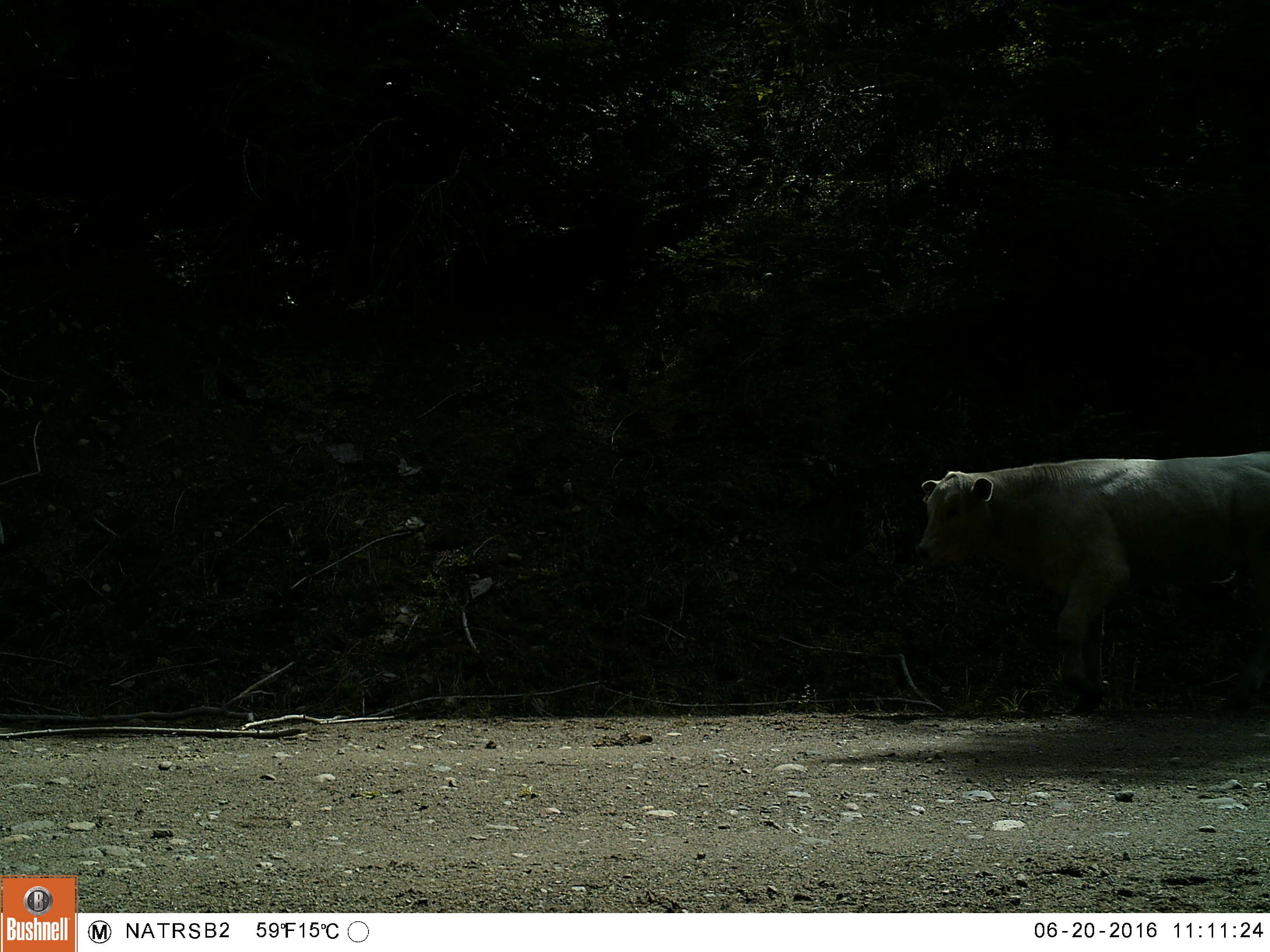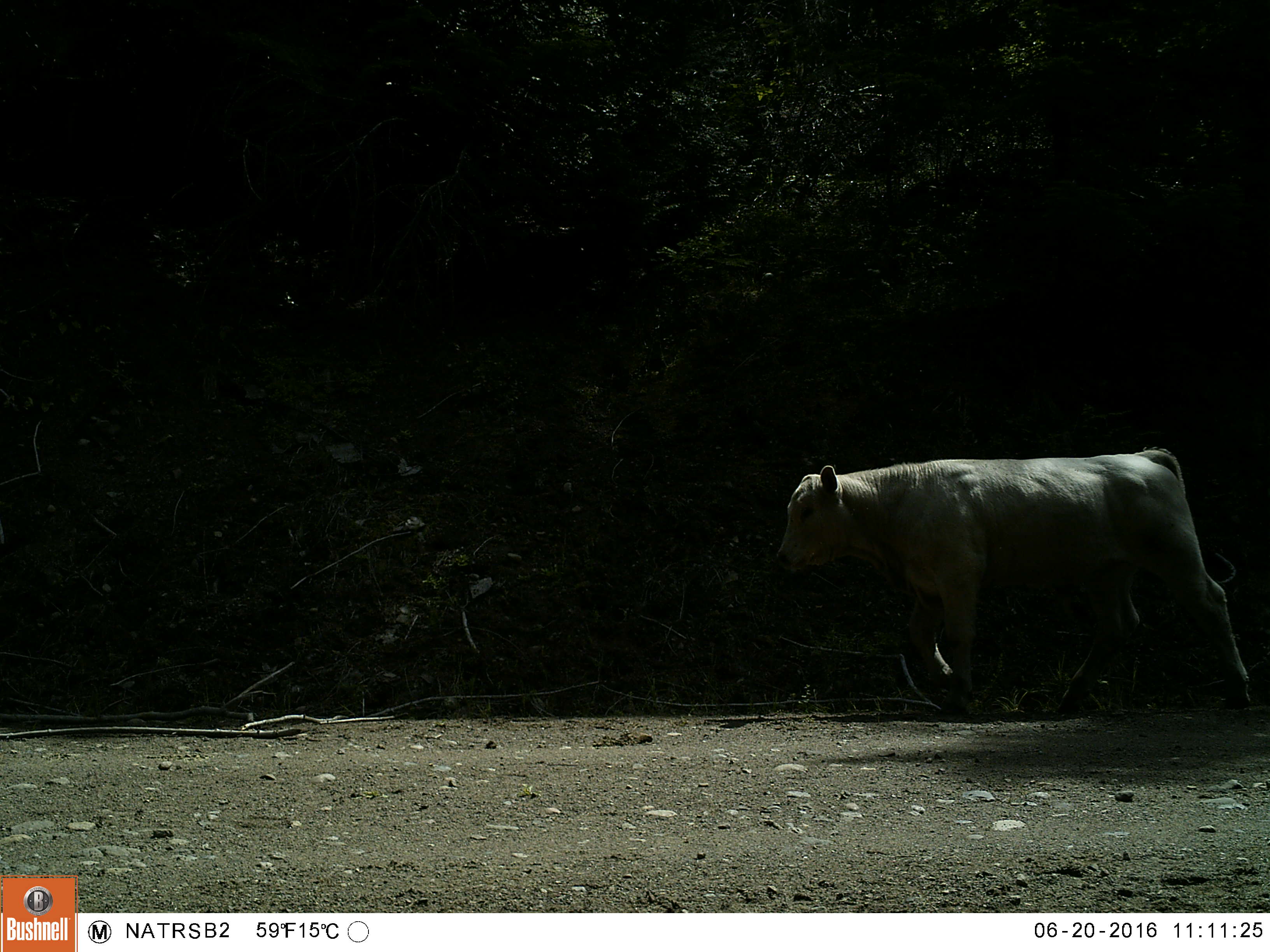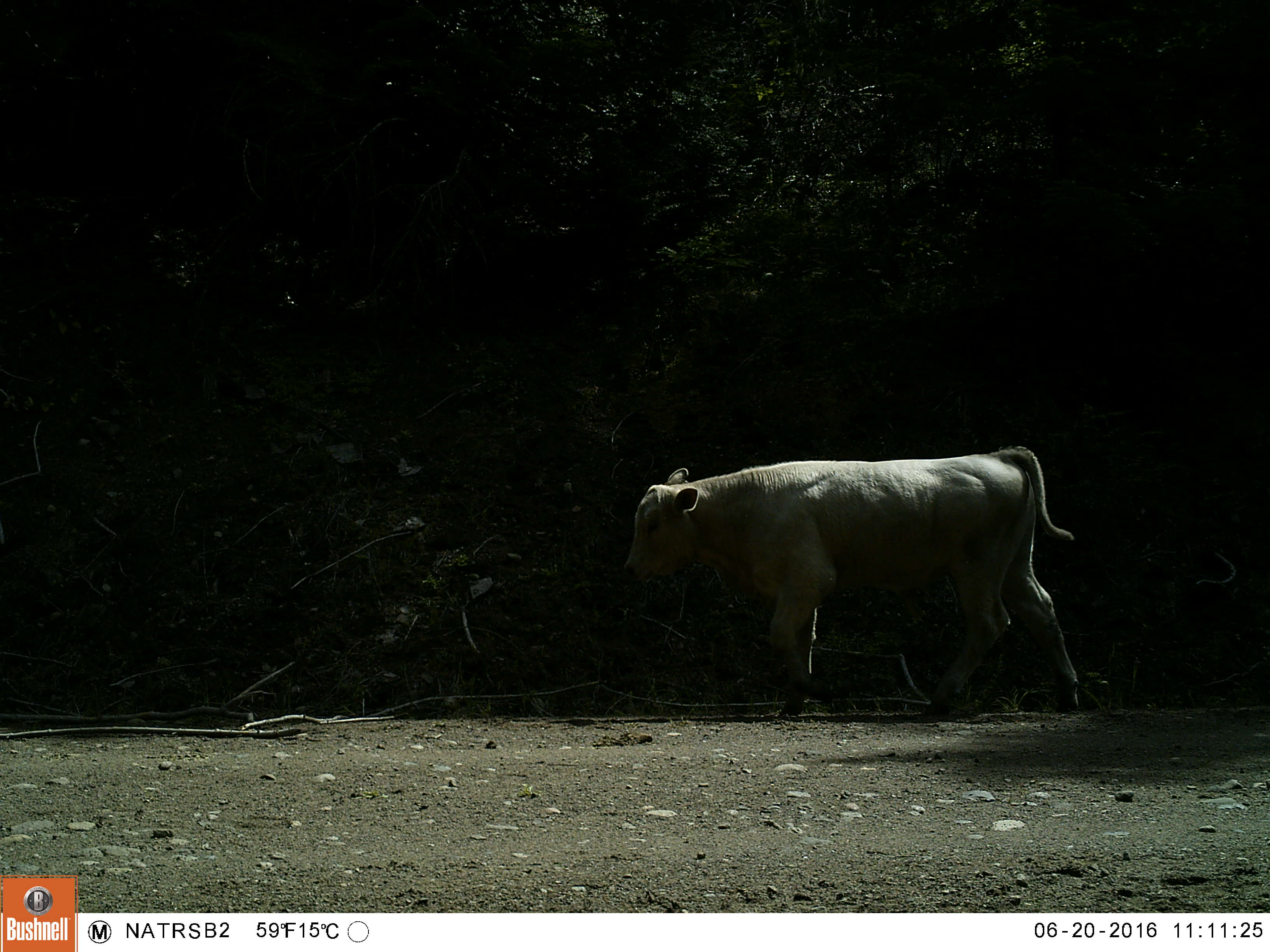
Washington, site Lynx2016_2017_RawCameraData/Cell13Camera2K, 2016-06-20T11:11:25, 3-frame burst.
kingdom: Animalia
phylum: Chordata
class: Mammalia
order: Artiodactyla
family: Bovidae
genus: Bos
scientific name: Bos taurus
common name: domestic cattle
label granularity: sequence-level